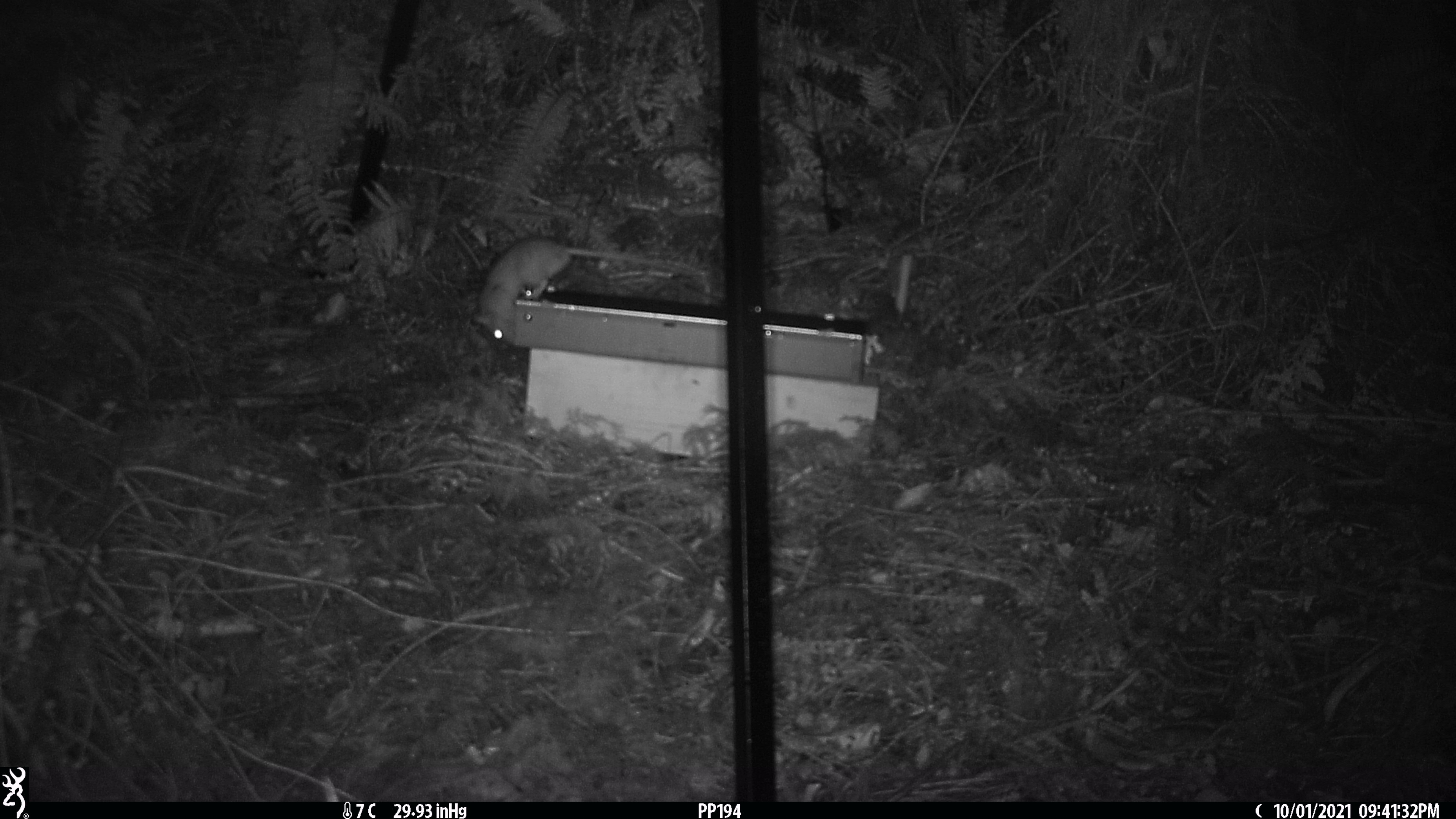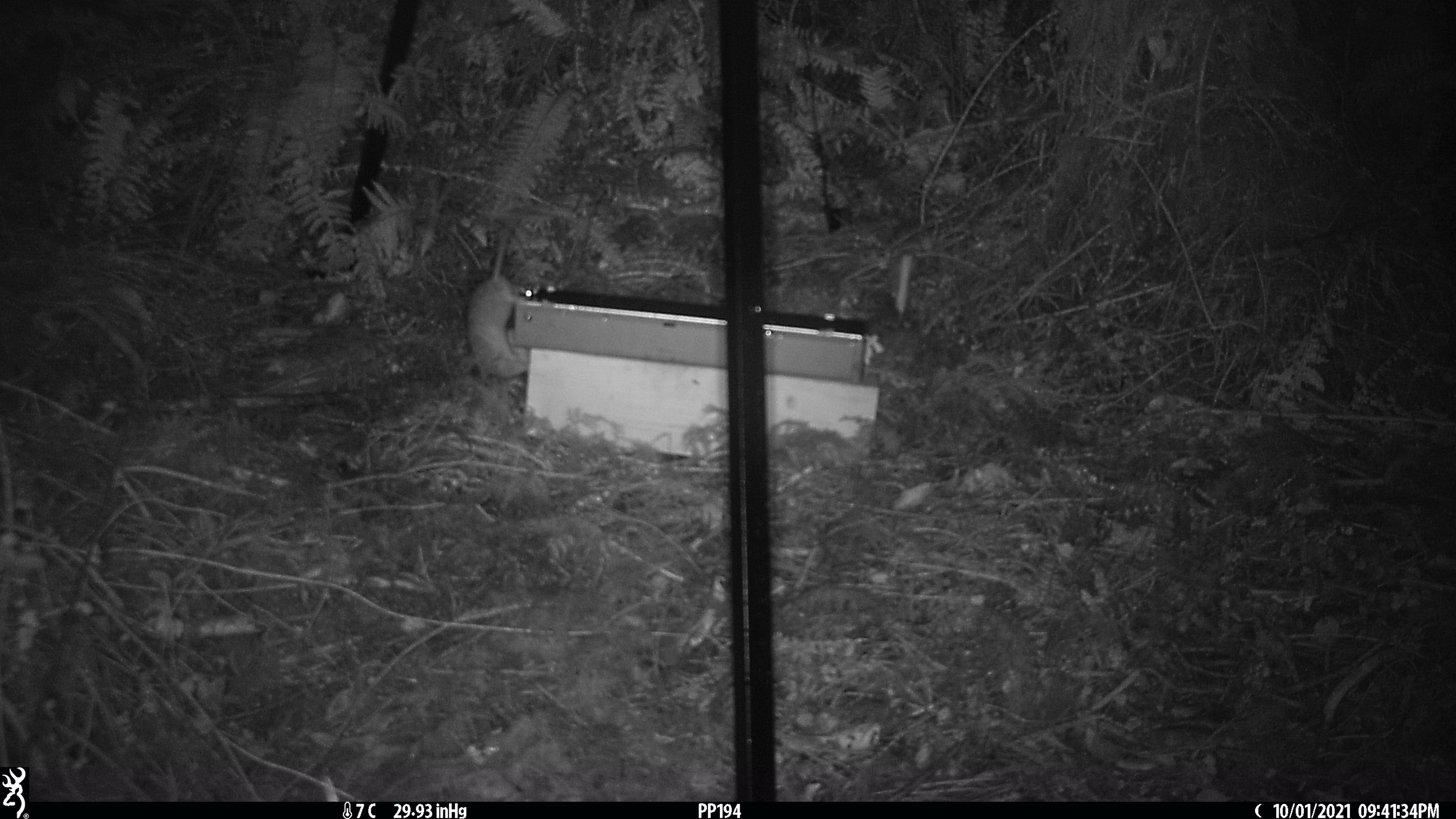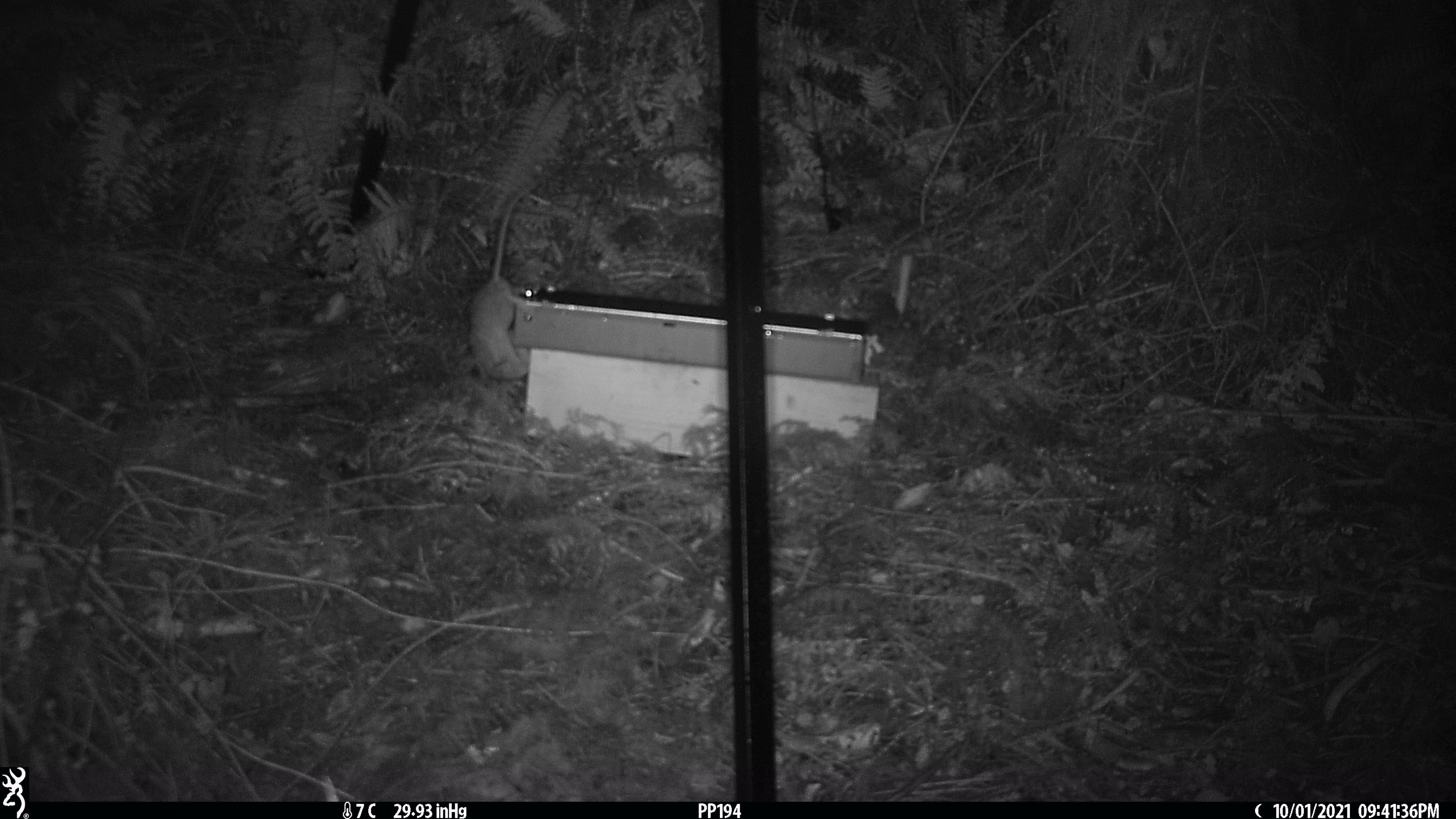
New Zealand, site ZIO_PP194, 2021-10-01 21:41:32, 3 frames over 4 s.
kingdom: Animalia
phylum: Chordata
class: Mammalia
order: Rodentia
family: Muridae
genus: Rattus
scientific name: Rattus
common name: rat